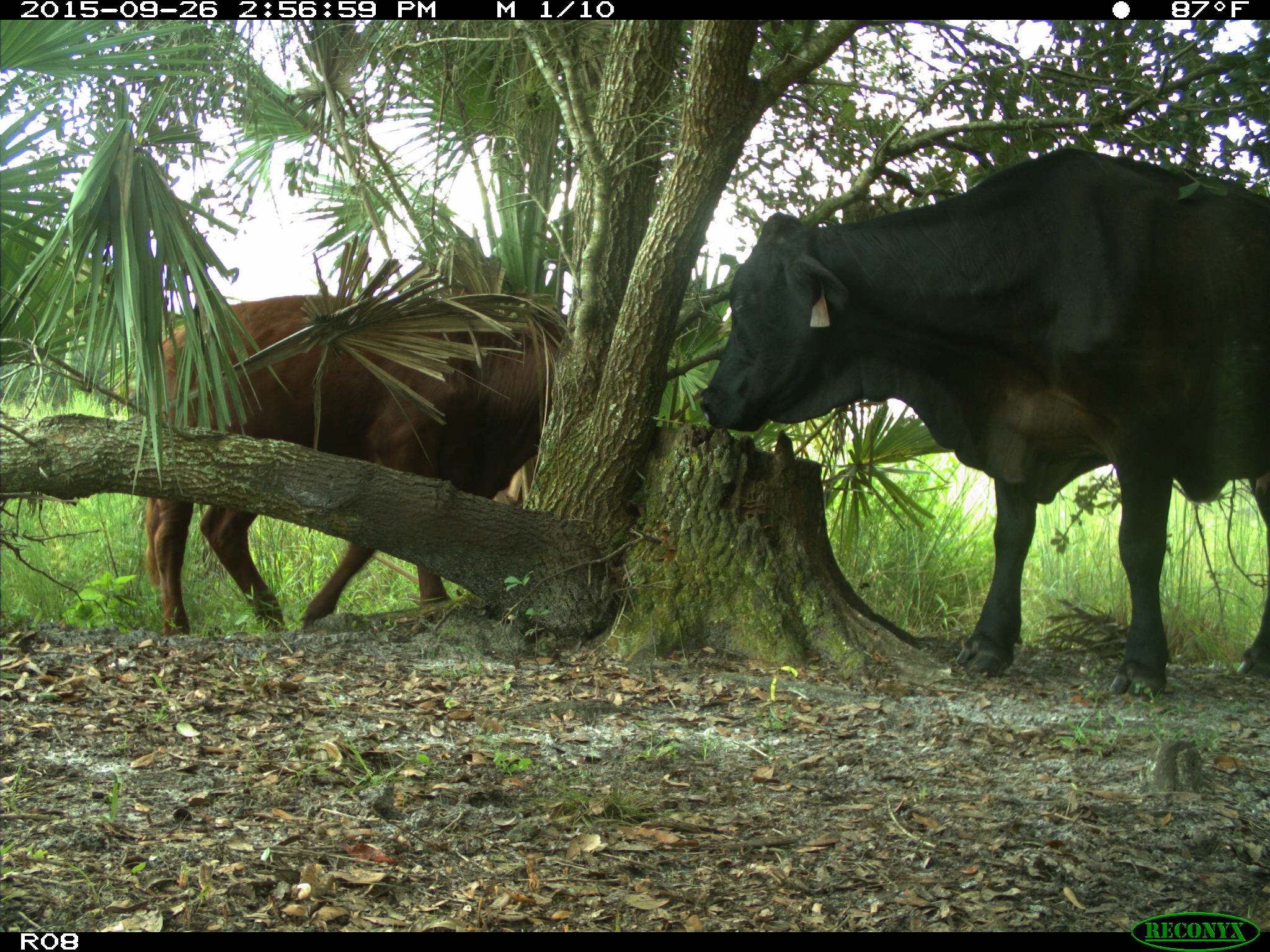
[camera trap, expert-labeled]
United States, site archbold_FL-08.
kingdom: Animalia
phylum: Chordata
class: Mammalia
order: Artiodactyla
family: Bovidae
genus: Bos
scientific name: Bos taurus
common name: domestic cow